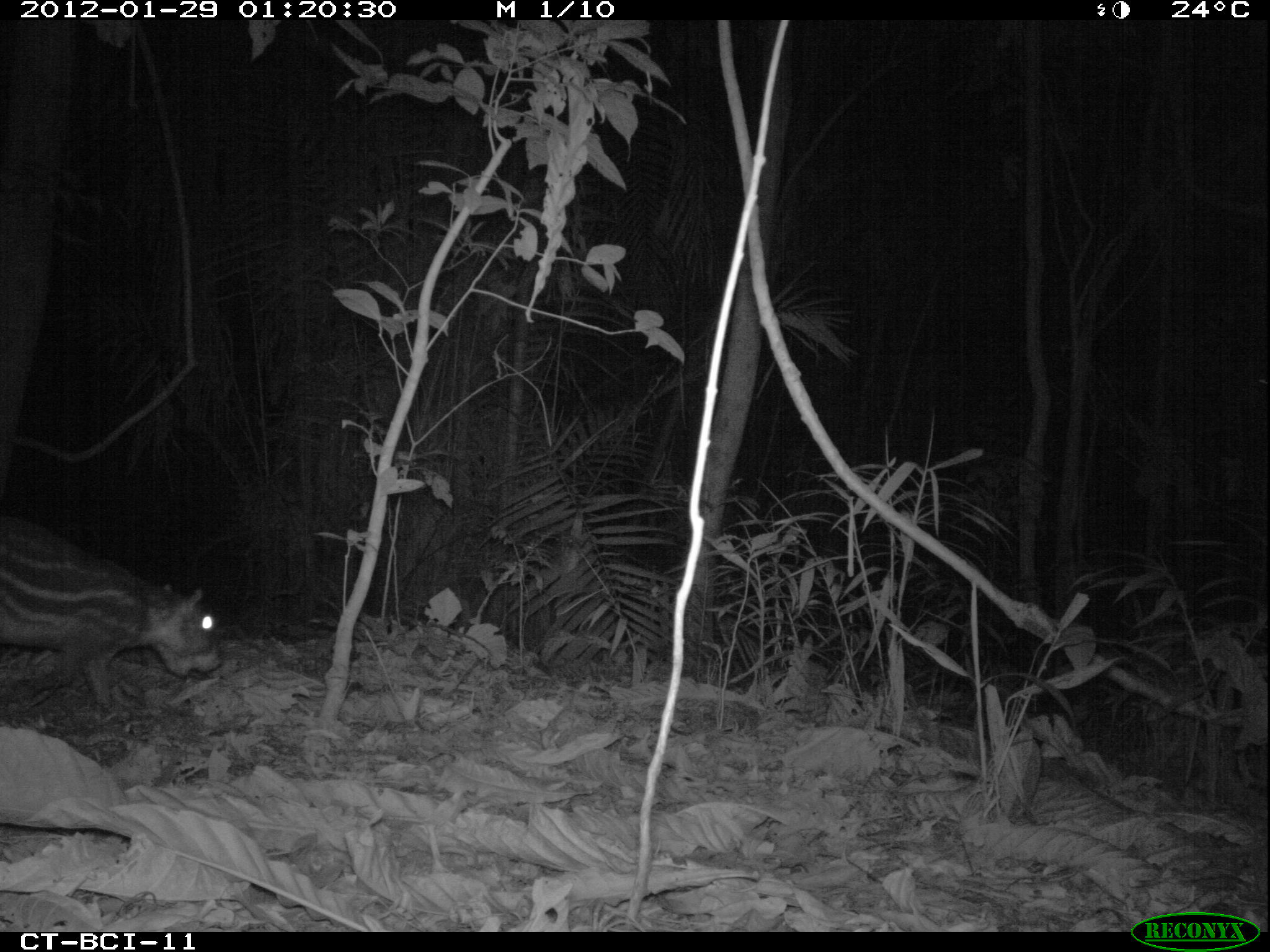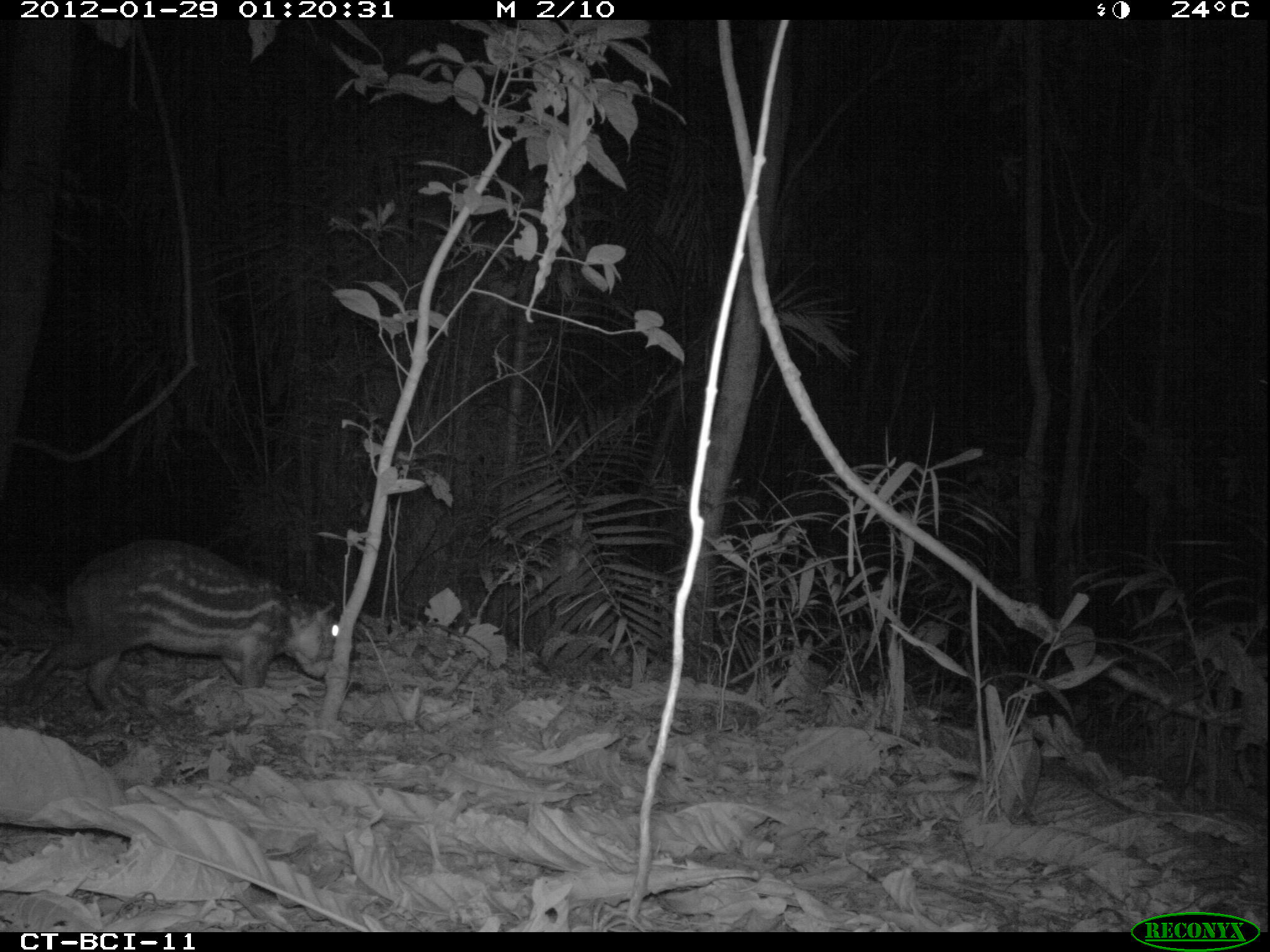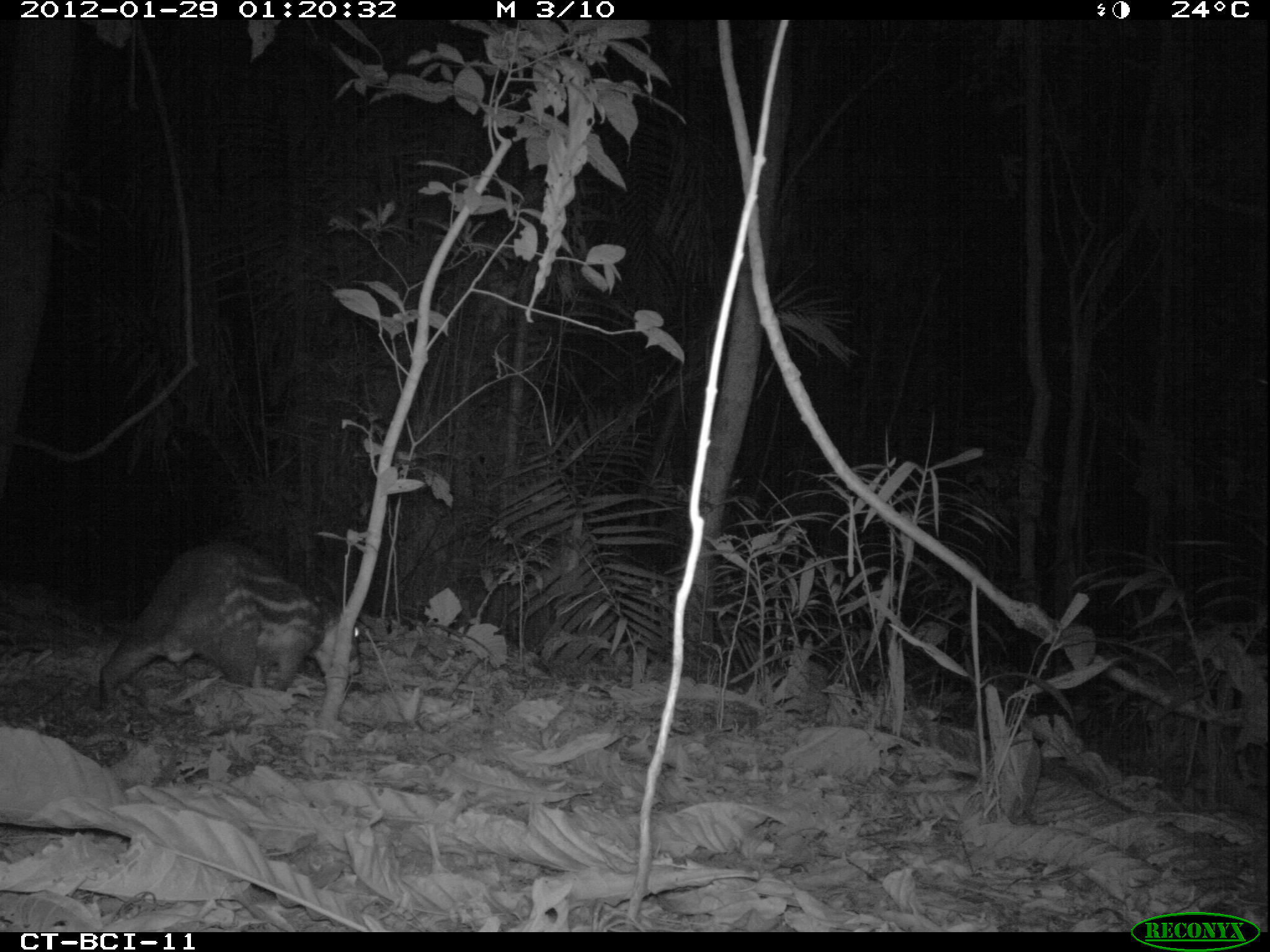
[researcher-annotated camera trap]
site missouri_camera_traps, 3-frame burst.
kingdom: Animalia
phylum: Chordata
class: Mammalia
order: Rodentia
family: Cuniculidae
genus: Cuniculus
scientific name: Cuniculus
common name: paca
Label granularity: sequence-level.